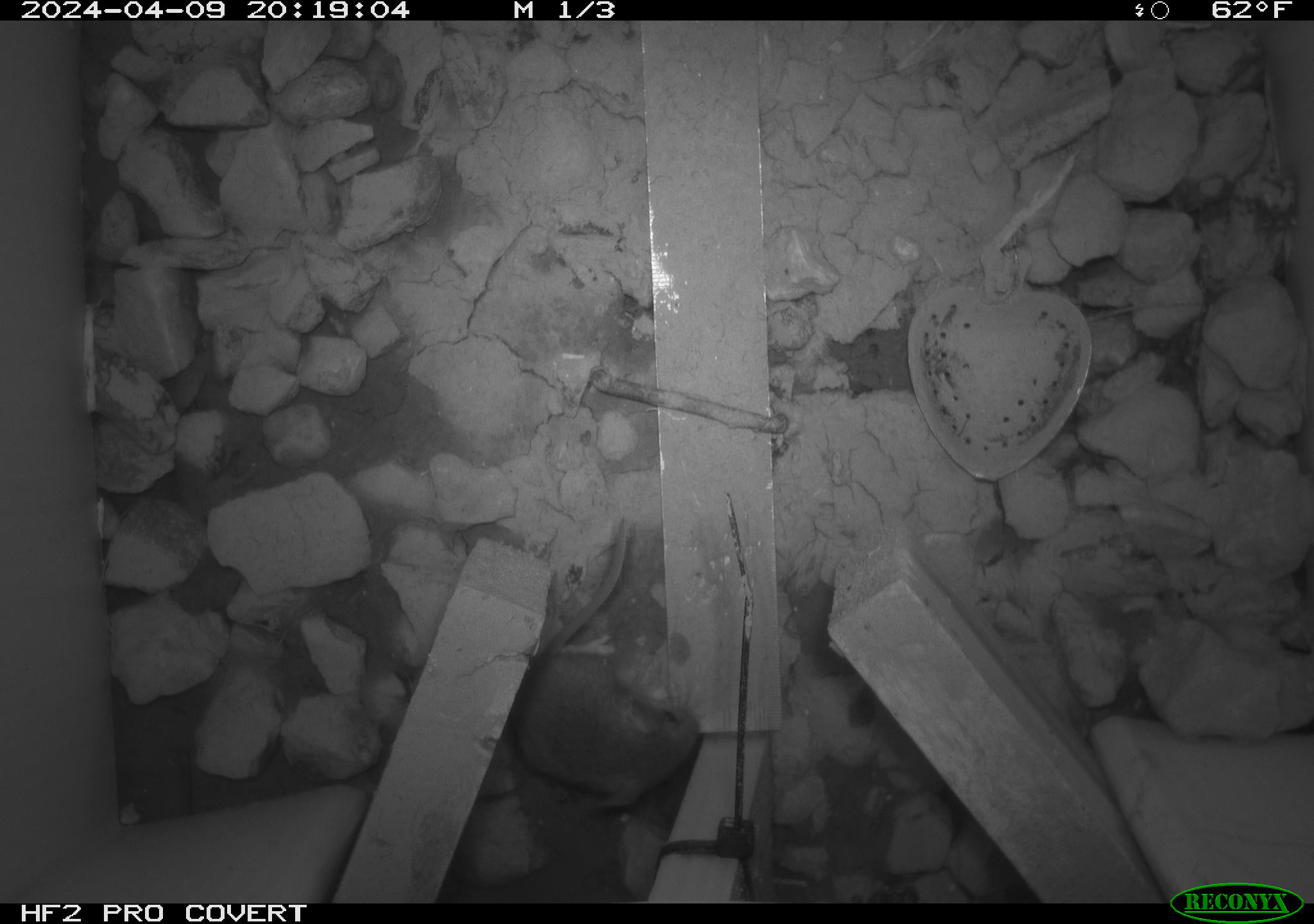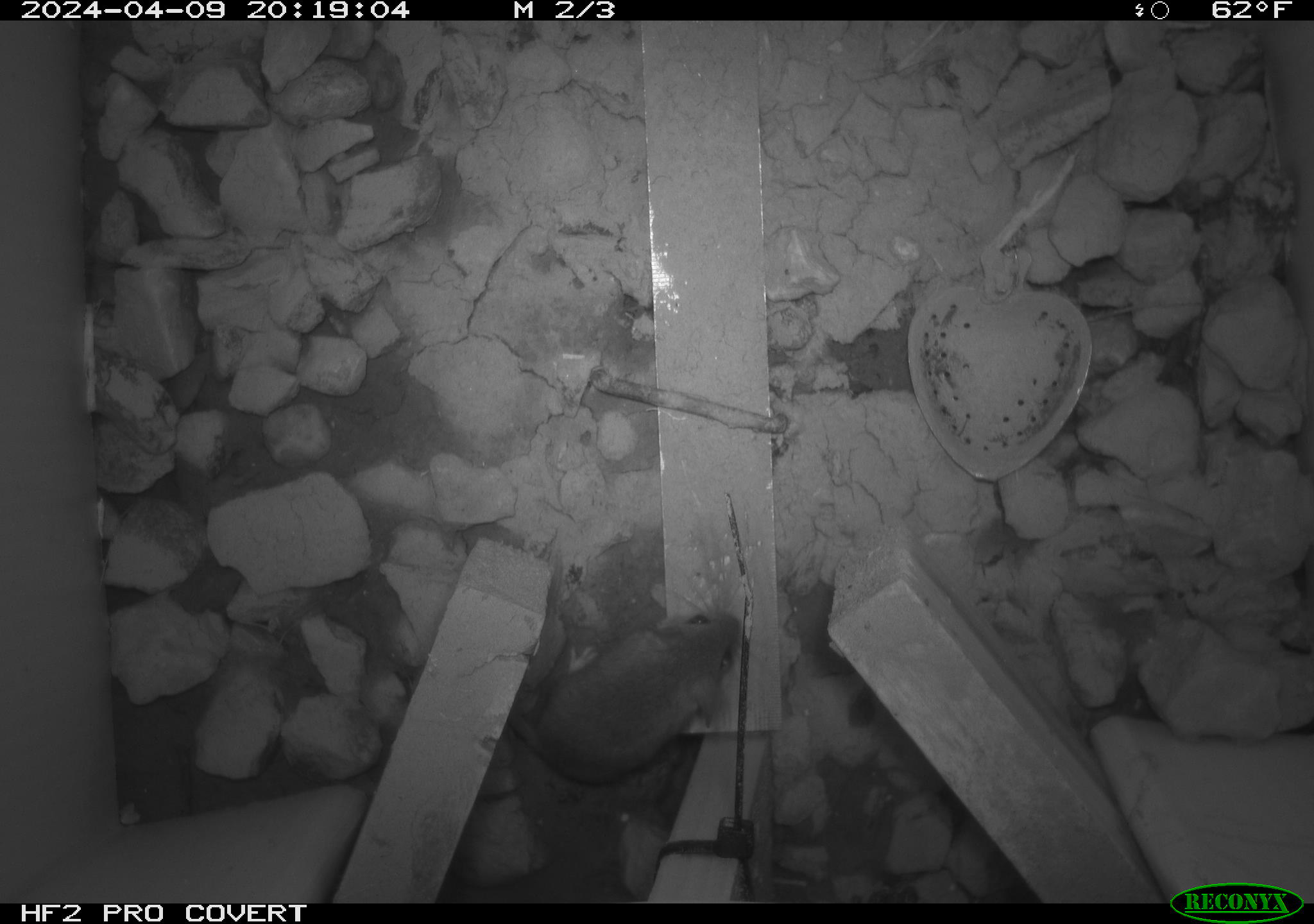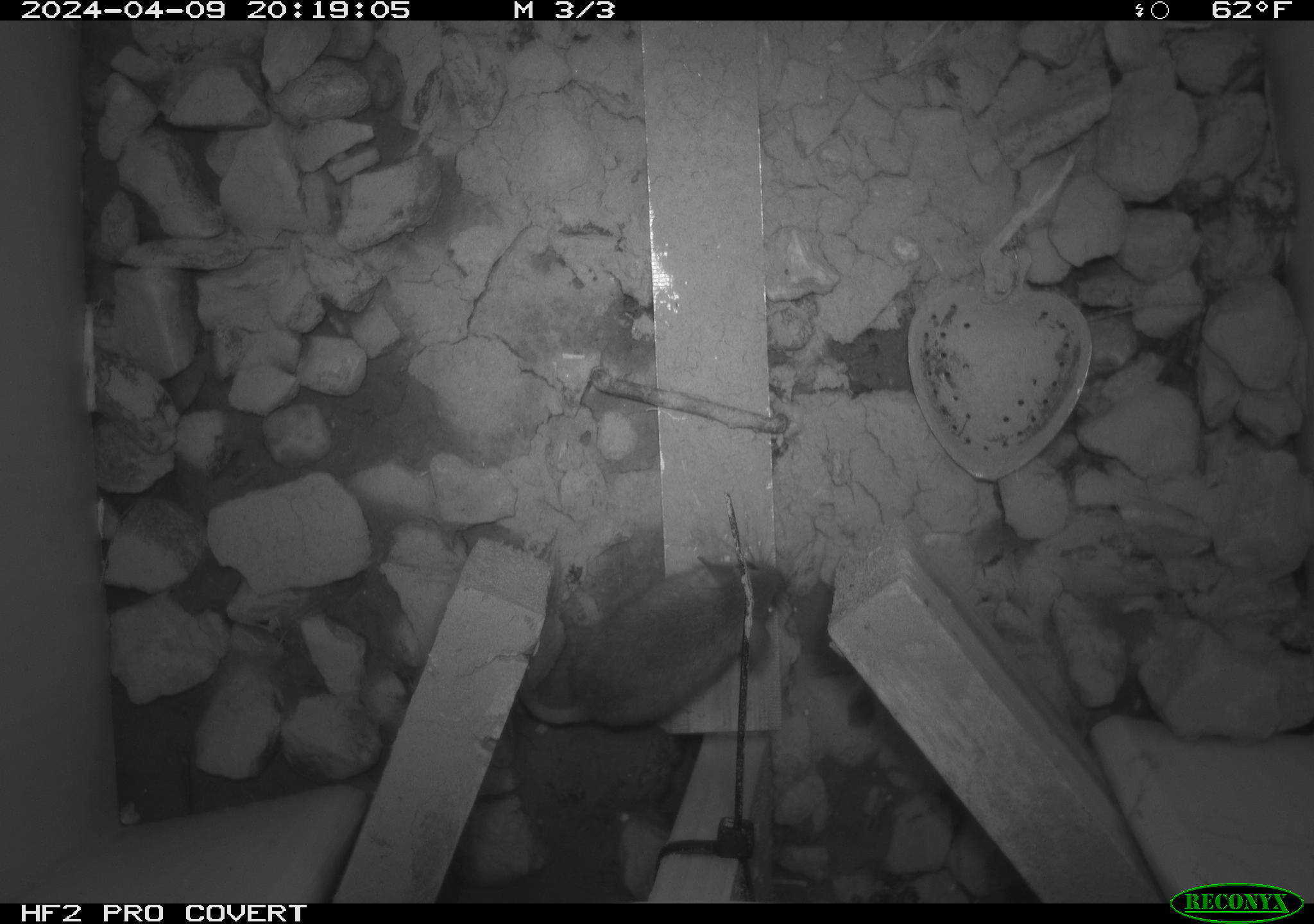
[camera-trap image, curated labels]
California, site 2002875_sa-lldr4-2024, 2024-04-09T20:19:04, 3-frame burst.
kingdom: Animalia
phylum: Chordata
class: Mammalia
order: Rodentia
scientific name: Rodentia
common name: mouse species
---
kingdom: Animalia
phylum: Chordata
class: Mammalia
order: Rodentia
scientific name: Rodentia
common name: rodent